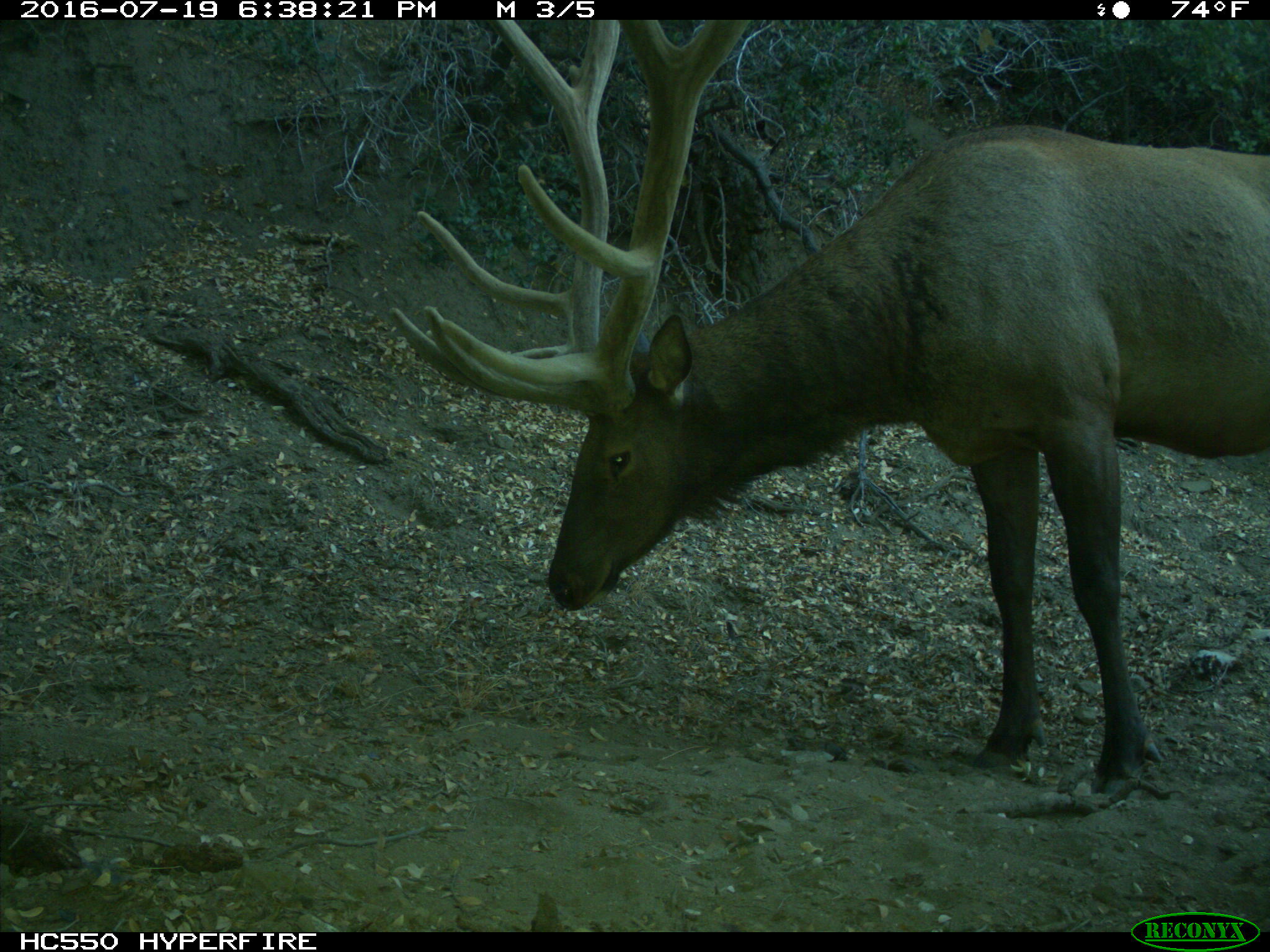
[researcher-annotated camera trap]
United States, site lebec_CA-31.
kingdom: Animalia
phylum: Chordata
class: Mammalia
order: Artiodactyla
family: Cervidae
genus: Cervus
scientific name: Cervus canadensis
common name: elk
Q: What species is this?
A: Cervus canadensis (elk).